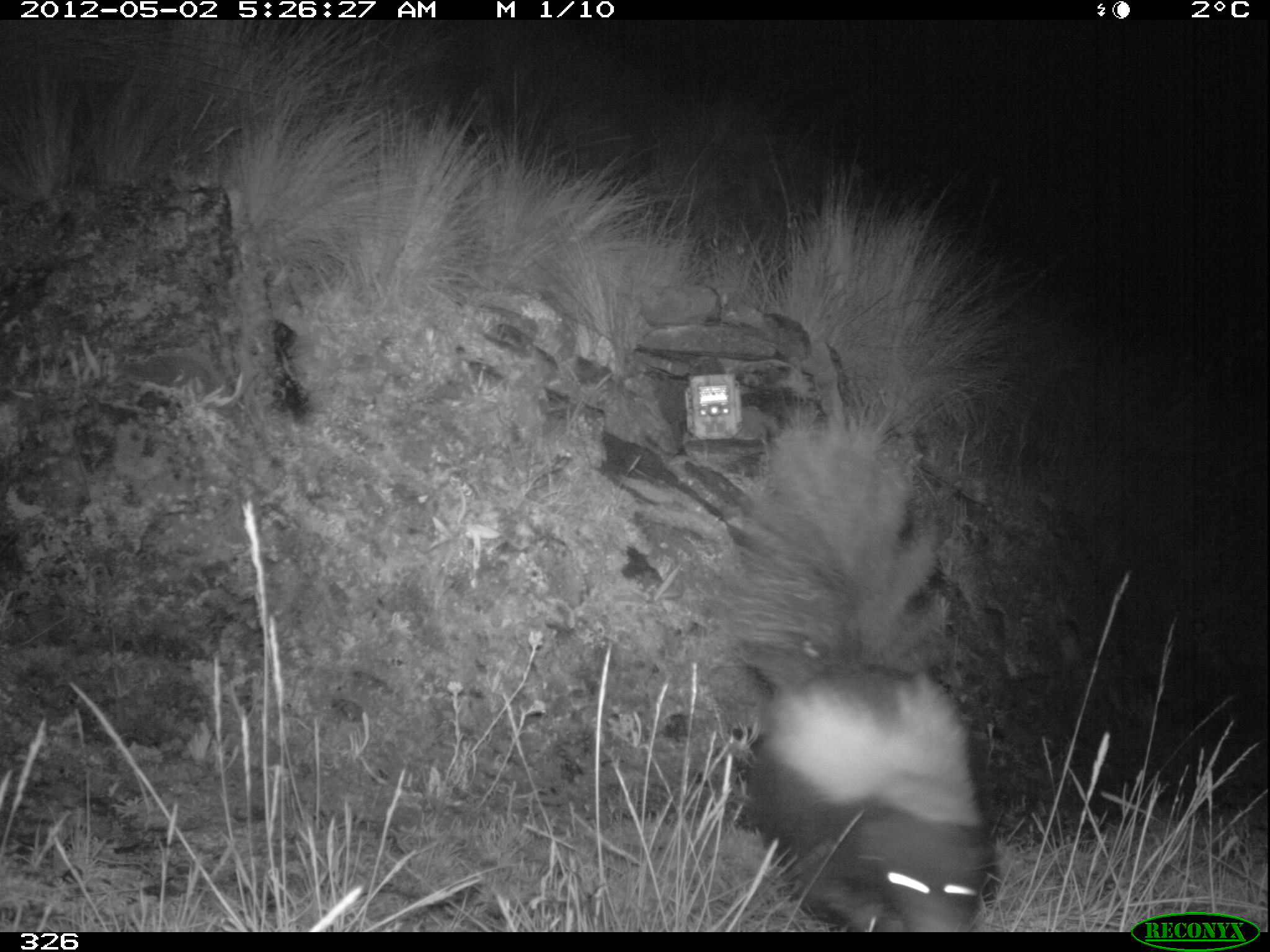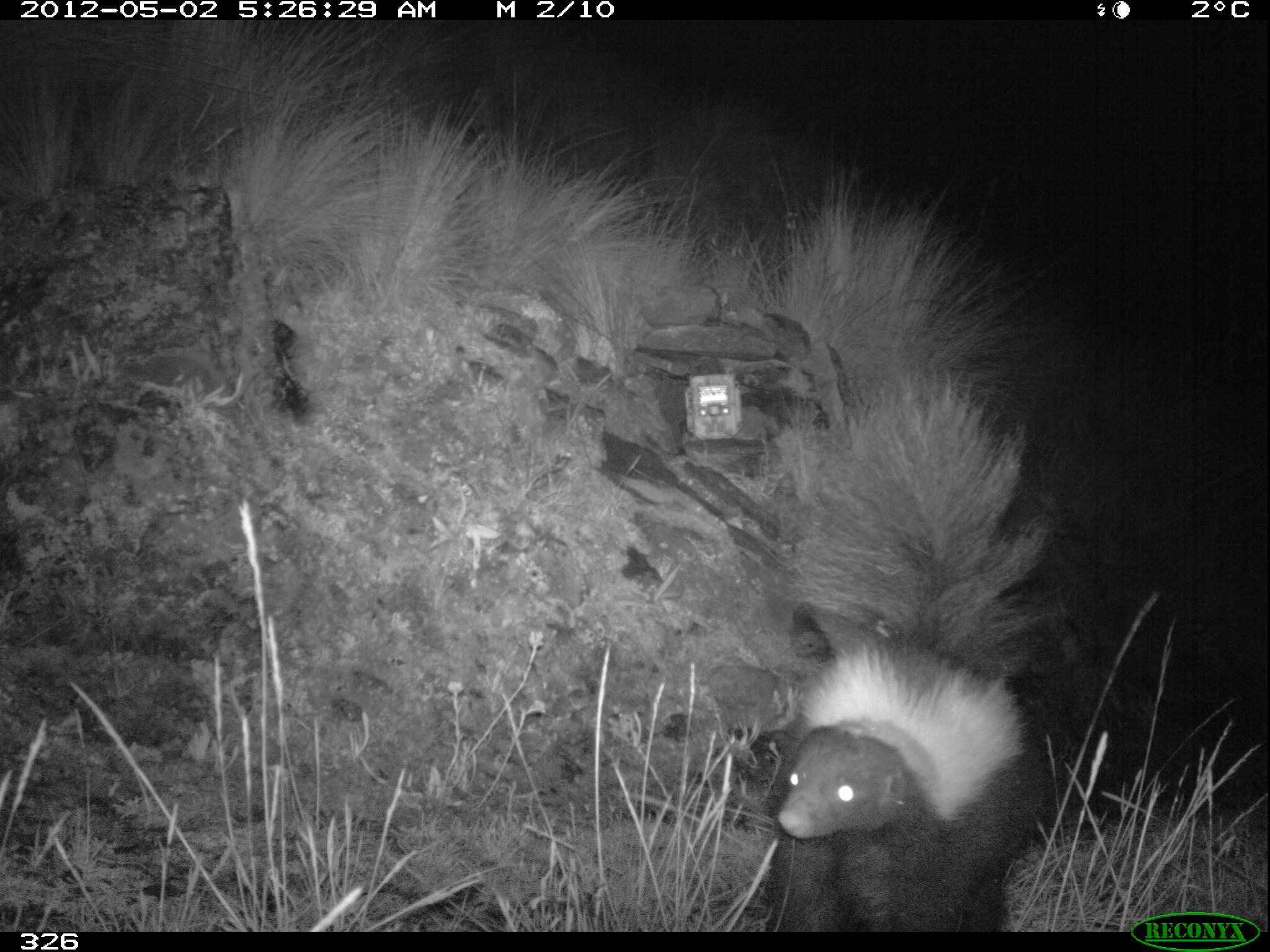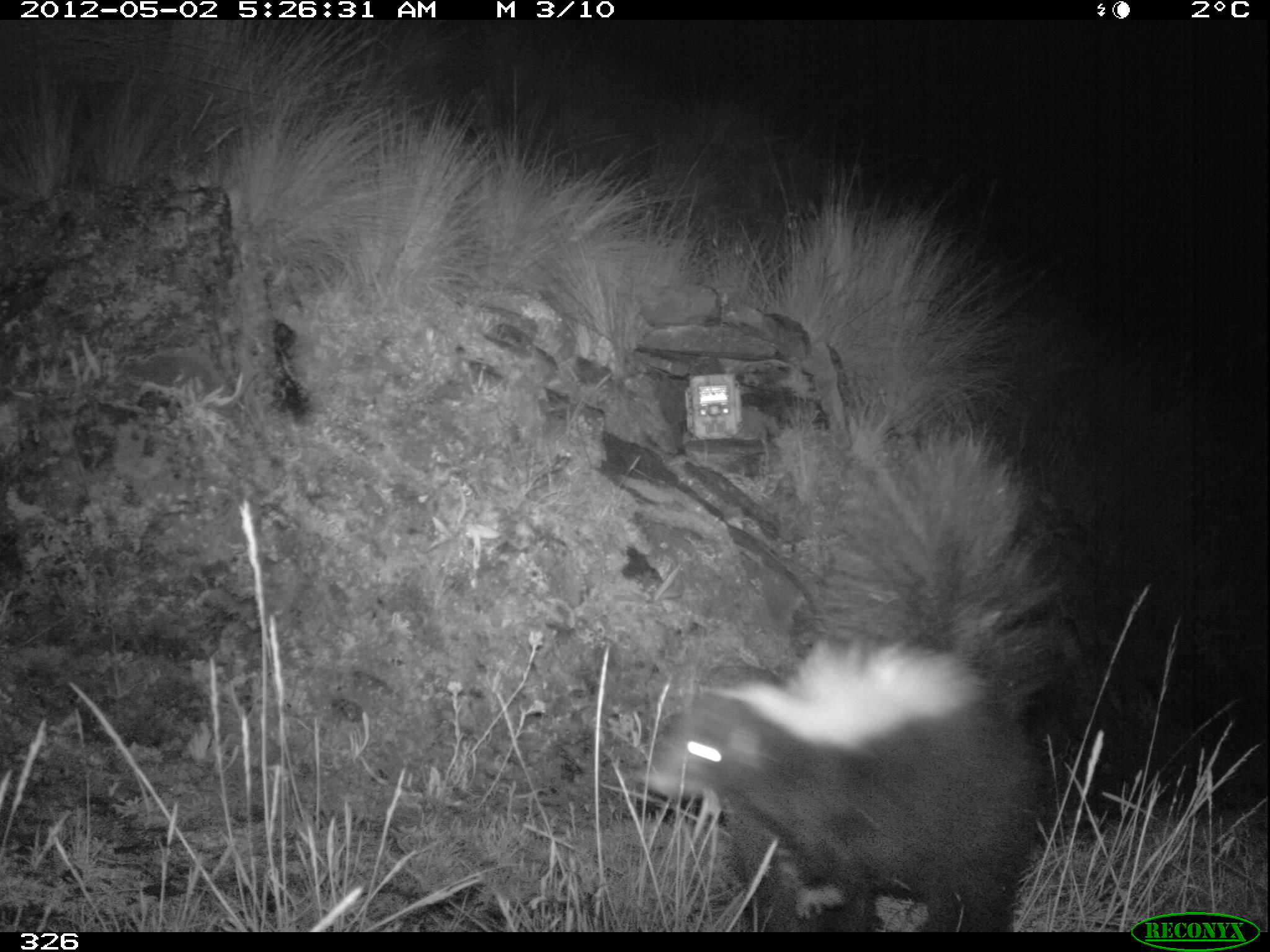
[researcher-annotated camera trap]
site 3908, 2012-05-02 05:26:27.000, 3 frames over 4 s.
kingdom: Animalia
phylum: Chordata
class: Mammalia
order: Carnivora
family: Mephitidae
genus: Conepatus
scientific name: Conepatus chinga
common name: molina's hog-nosed skunk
Conepatus chinga (molina's hog-nosed skunk).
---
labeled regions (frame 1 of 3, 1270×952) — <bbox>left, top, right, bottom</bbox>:
conepatus chinga: <bbox>707, 409, 999, 932</bbox>